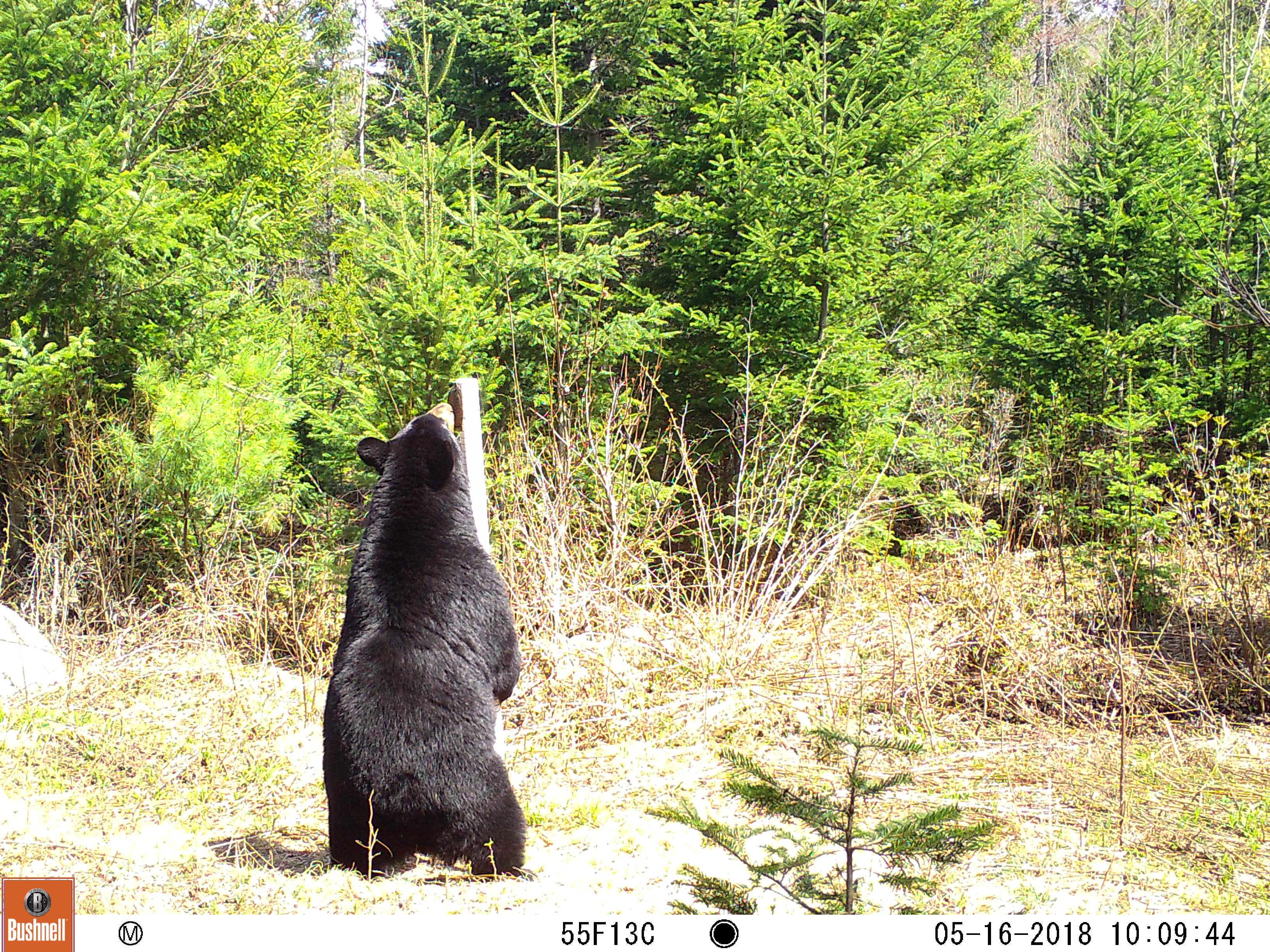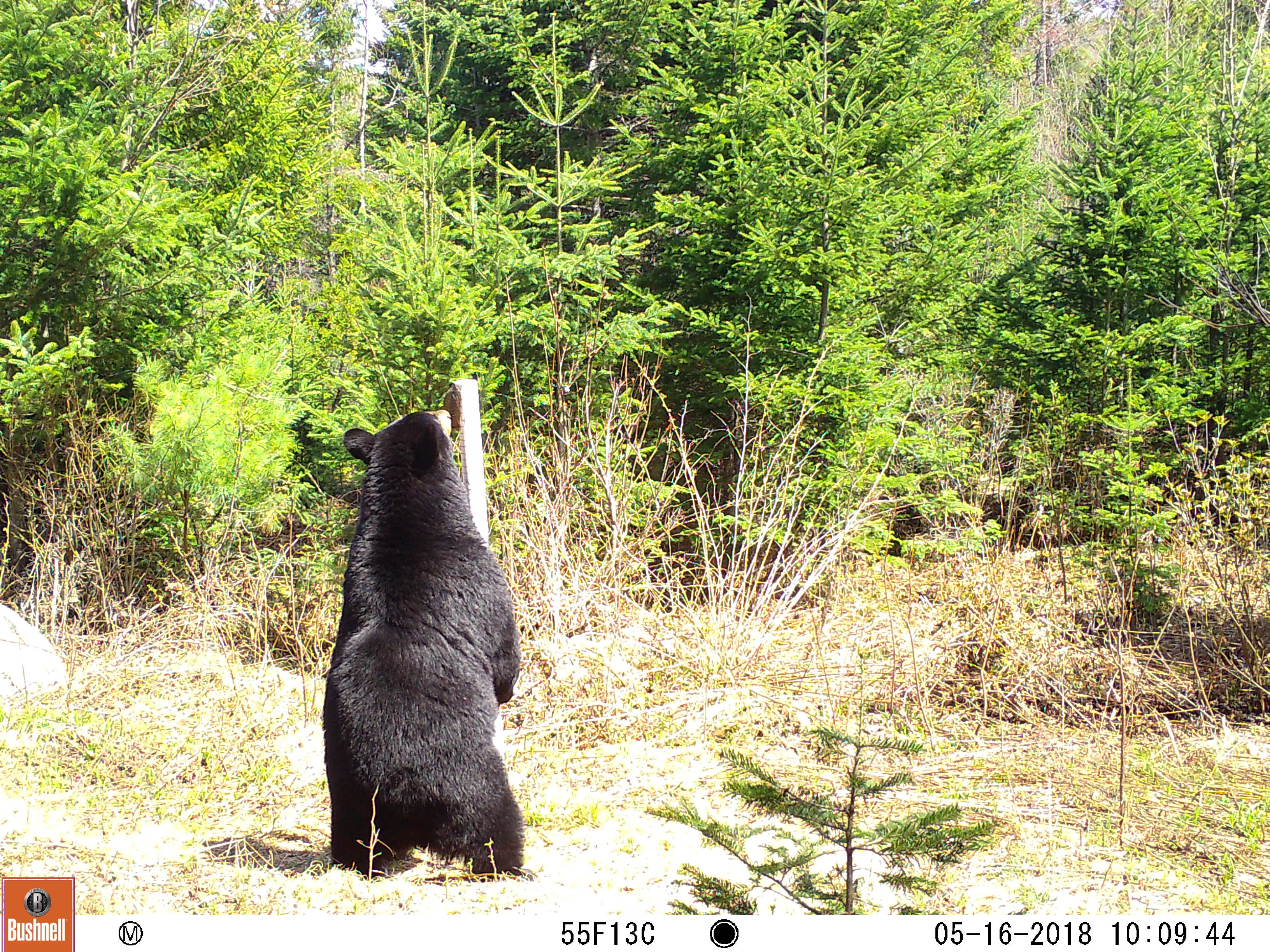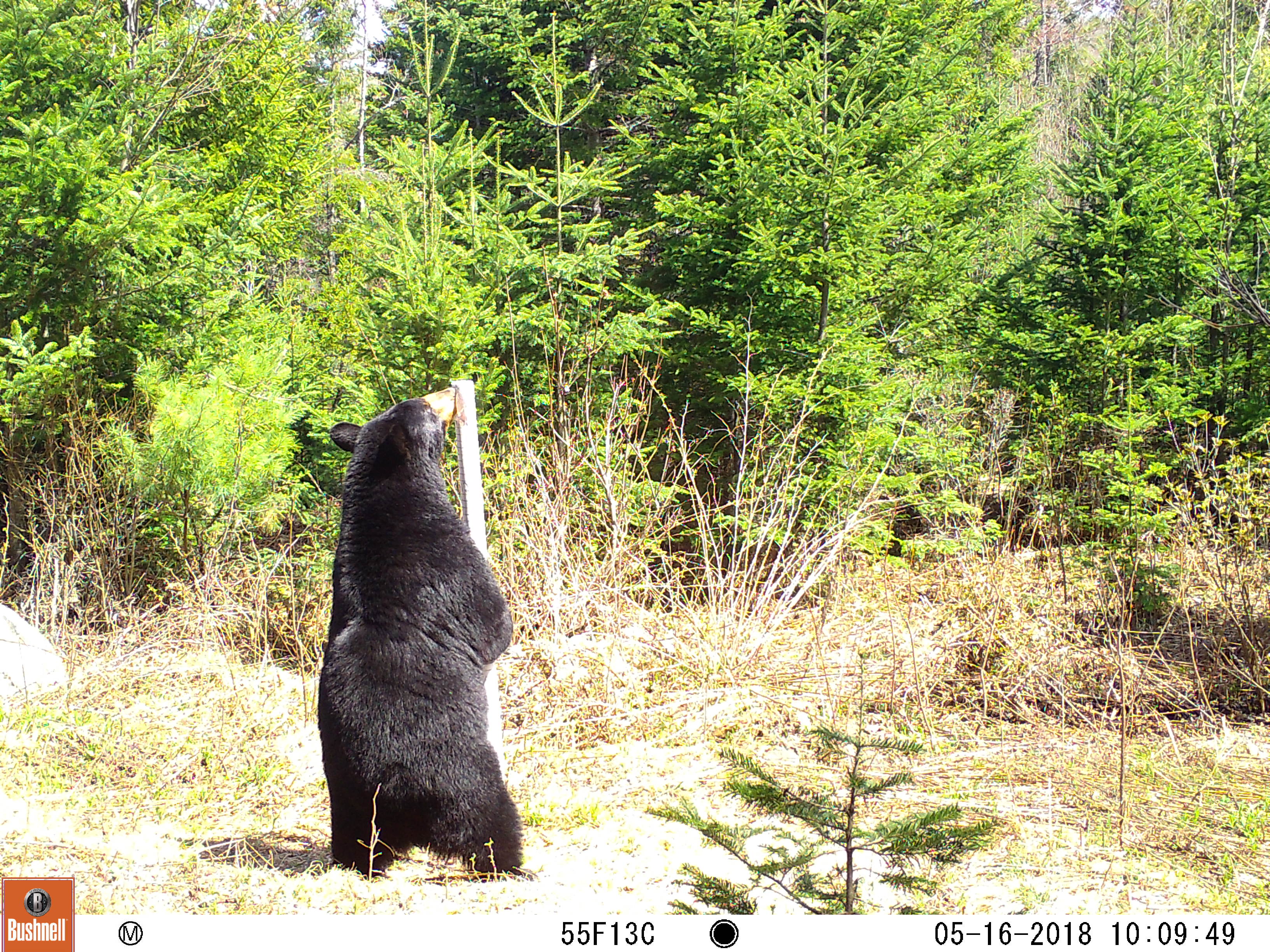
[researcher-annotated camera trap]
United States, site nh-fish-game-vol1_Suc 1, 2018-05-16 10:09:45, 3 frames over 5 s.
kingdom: Animalia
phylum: Chordata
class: Mammalia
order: Carnivora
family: Ursidae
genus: Ursus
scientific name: Ursus americanus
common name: black bear